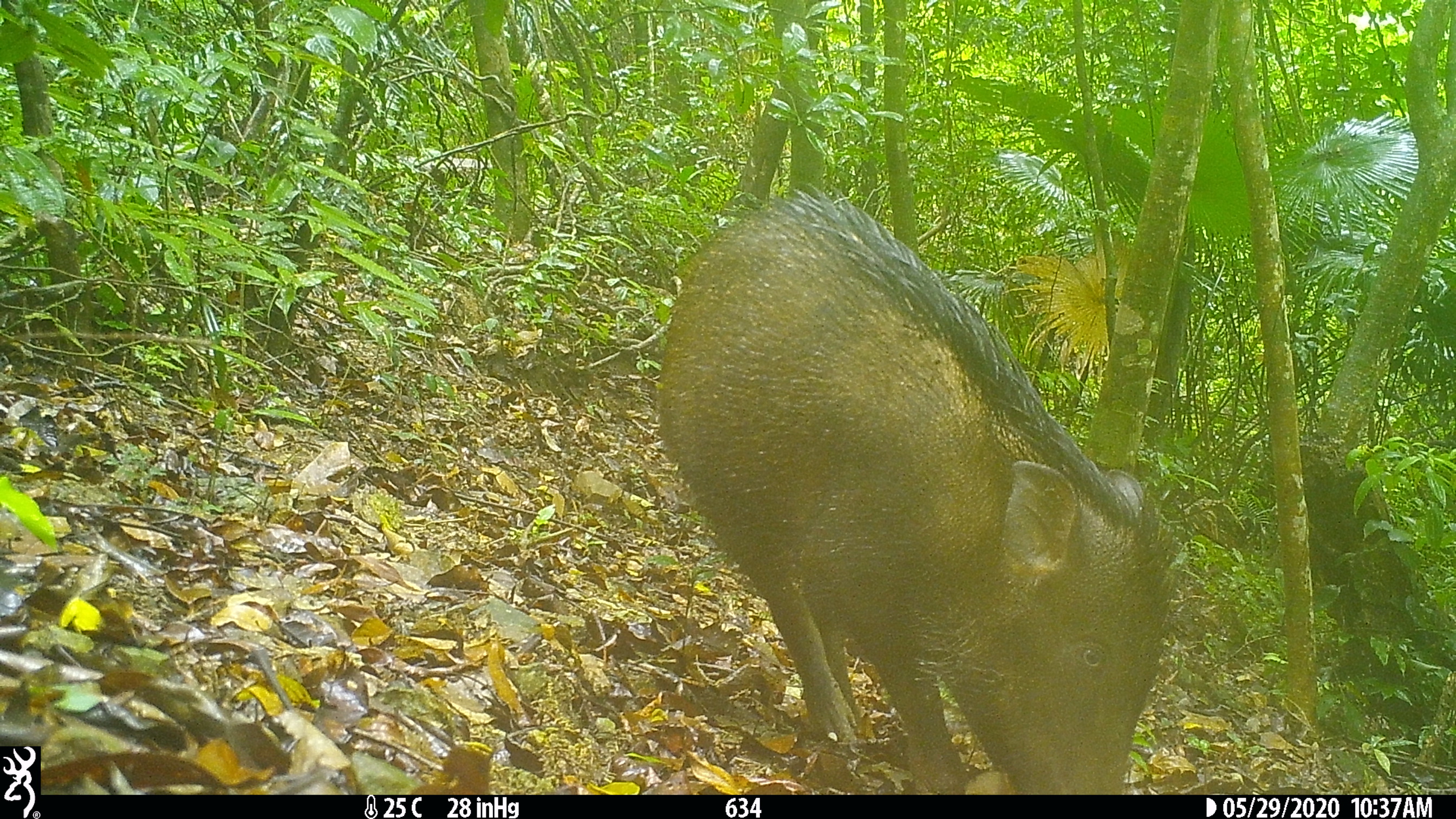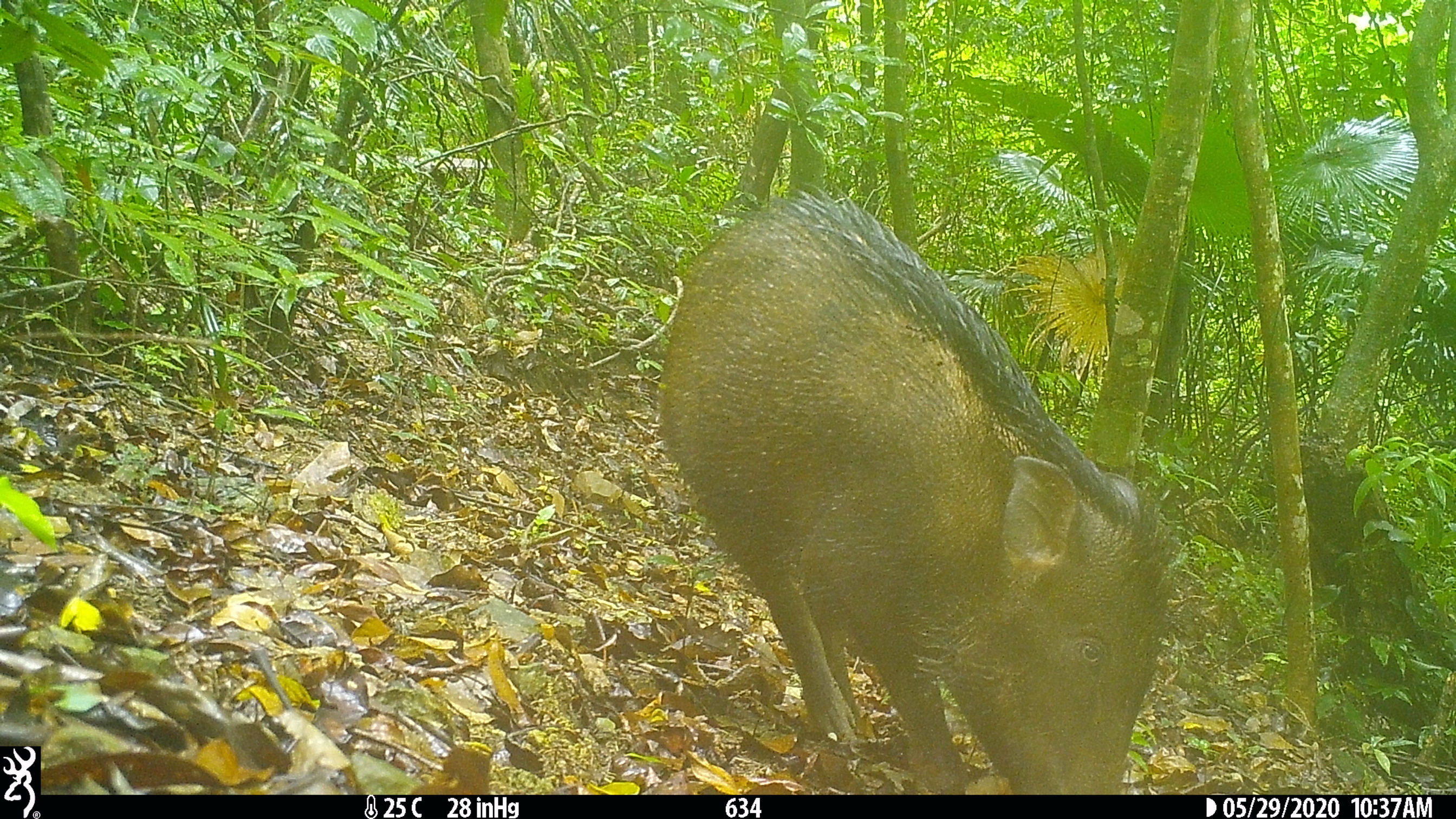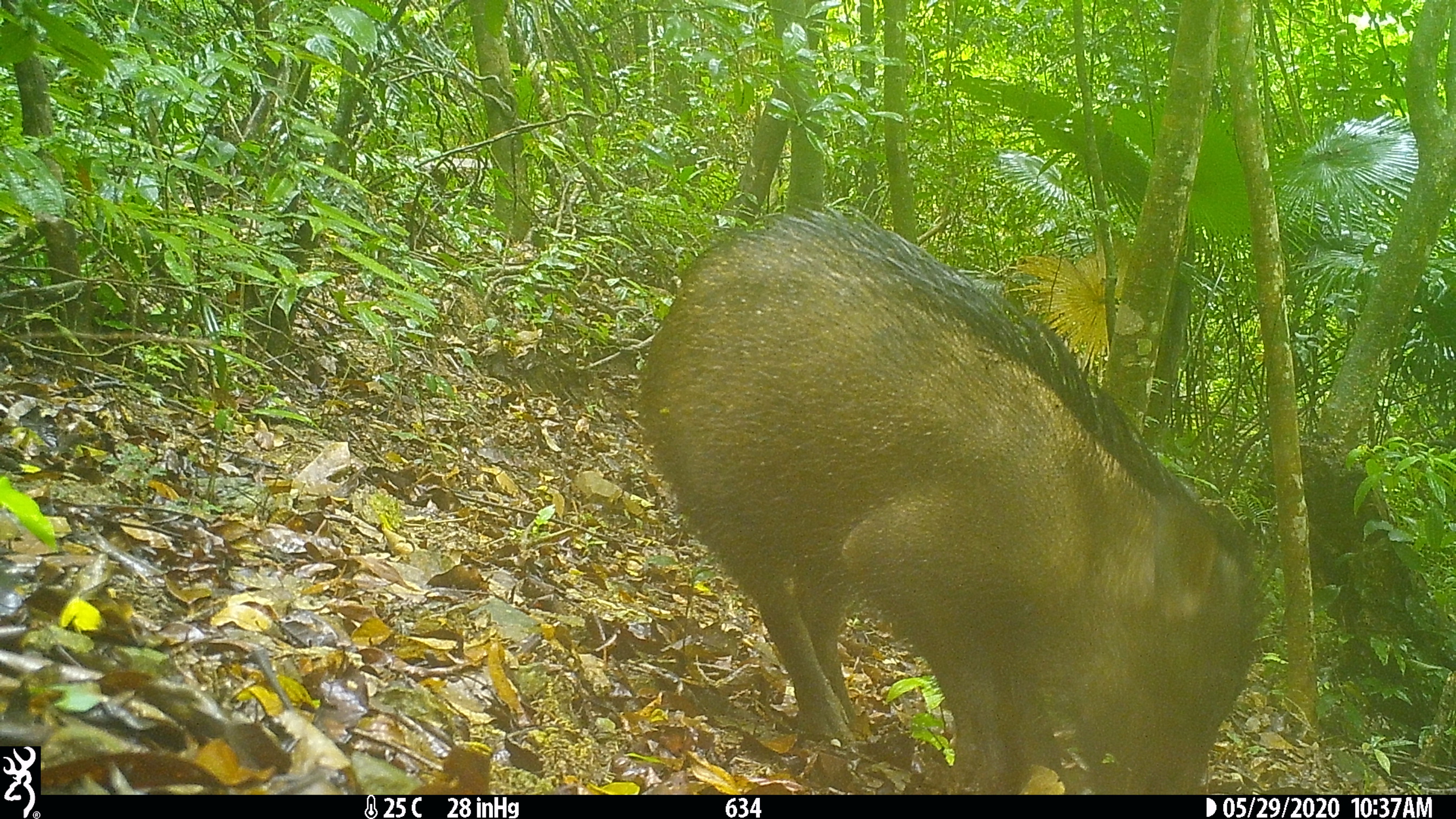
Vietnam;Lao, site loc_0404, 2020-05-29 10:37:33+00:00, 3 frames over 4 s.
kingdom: Animalia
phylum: Chordata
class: Mammalia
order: Artiodactyla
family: Suidae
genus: Sus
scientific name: Sus scrofa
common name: eurasian wild pig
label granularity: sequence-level